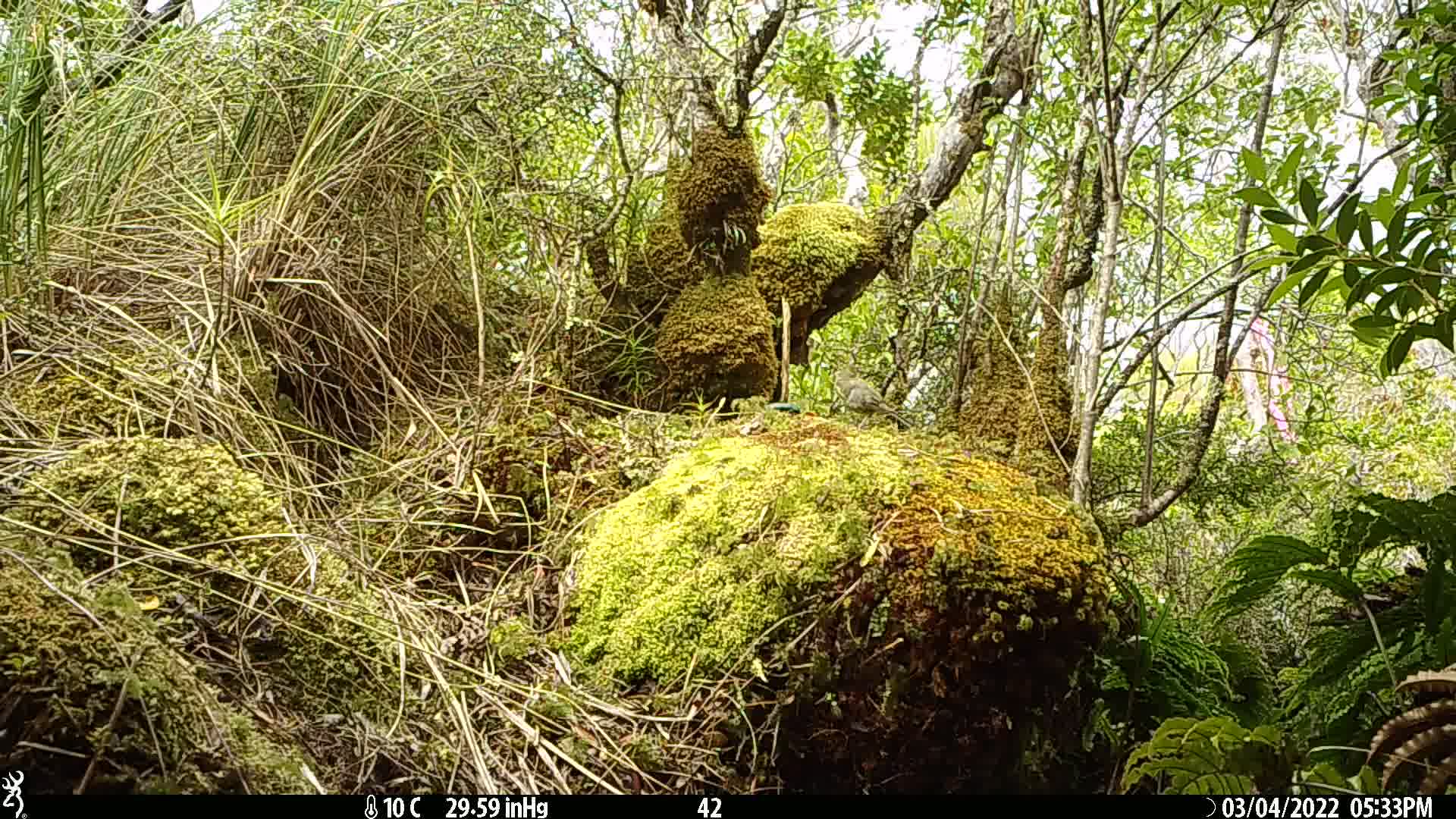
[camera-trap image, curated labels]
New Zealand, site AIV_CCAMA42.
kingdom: Animalia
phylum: Chordata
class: Aves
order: Passeriformes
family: Meliphagidae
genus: Anthornis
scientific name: Anthornis melanura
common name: new zealand bellbird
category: bellbird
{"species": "bellbird (new zealand bellbird) (Anthornis melanura)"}